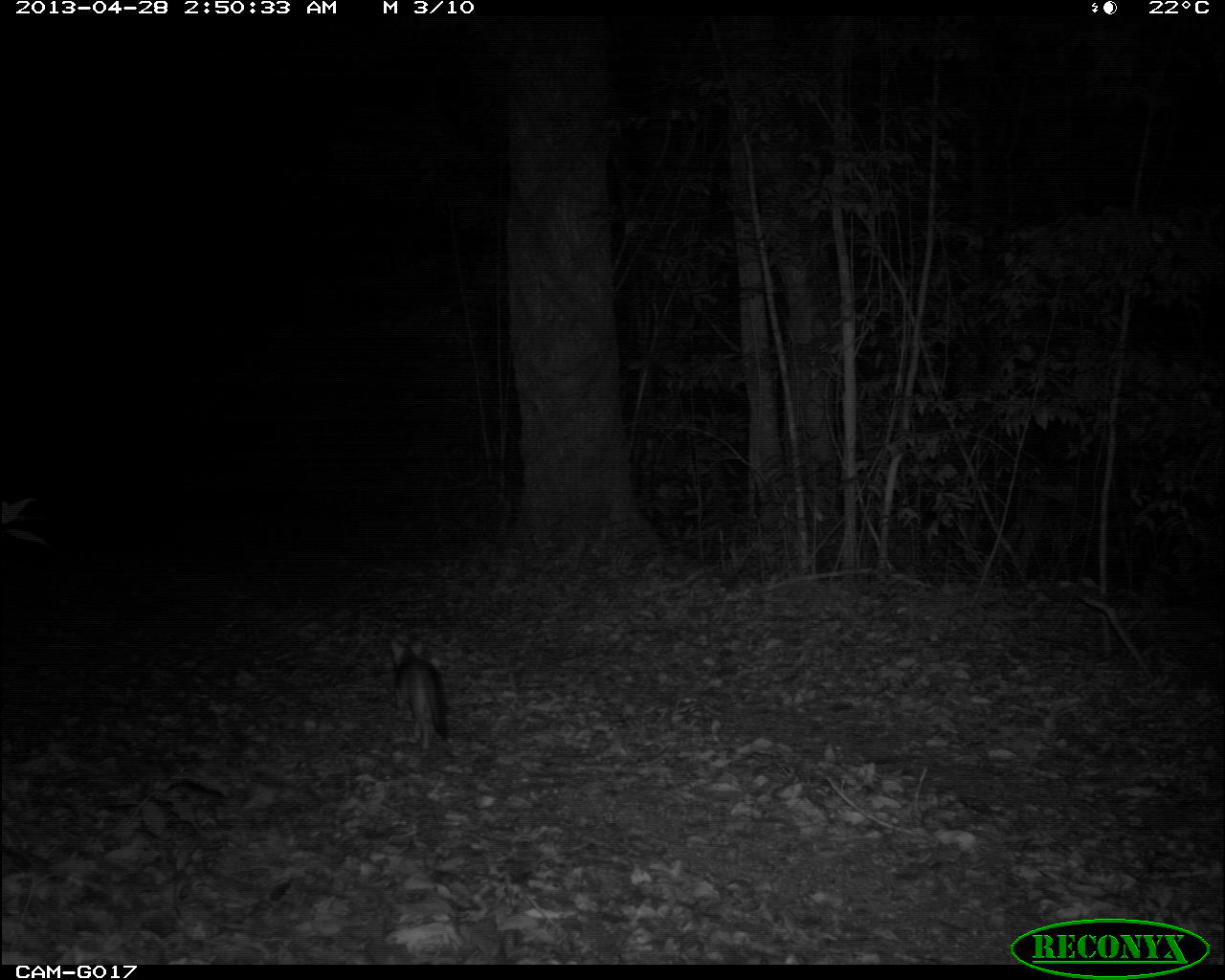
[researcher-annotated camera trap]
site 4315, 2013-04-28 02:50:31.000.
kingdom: Animalia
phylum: Chordata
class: Mammalia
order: Carnivora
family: Canidae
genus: Urocyon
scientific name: Urocyon cinereoargenteus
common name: gray fox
Urocyon cinereoargenteus (gray fox), count 1.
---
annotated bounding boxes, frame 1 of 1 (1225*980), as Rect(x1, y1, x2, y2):
urocyon cinereoargenteus: Rect(384, 631, 451, 750)